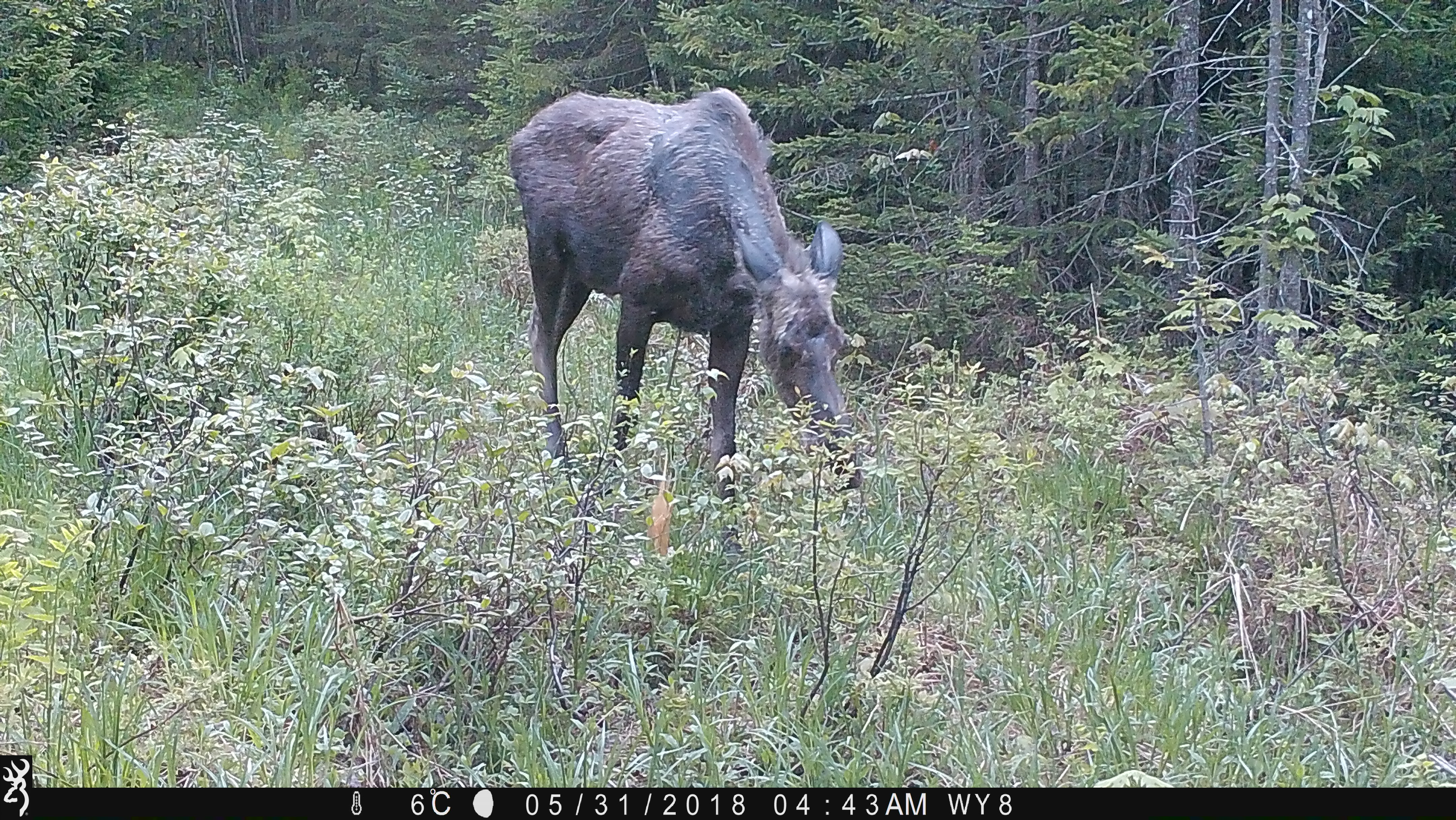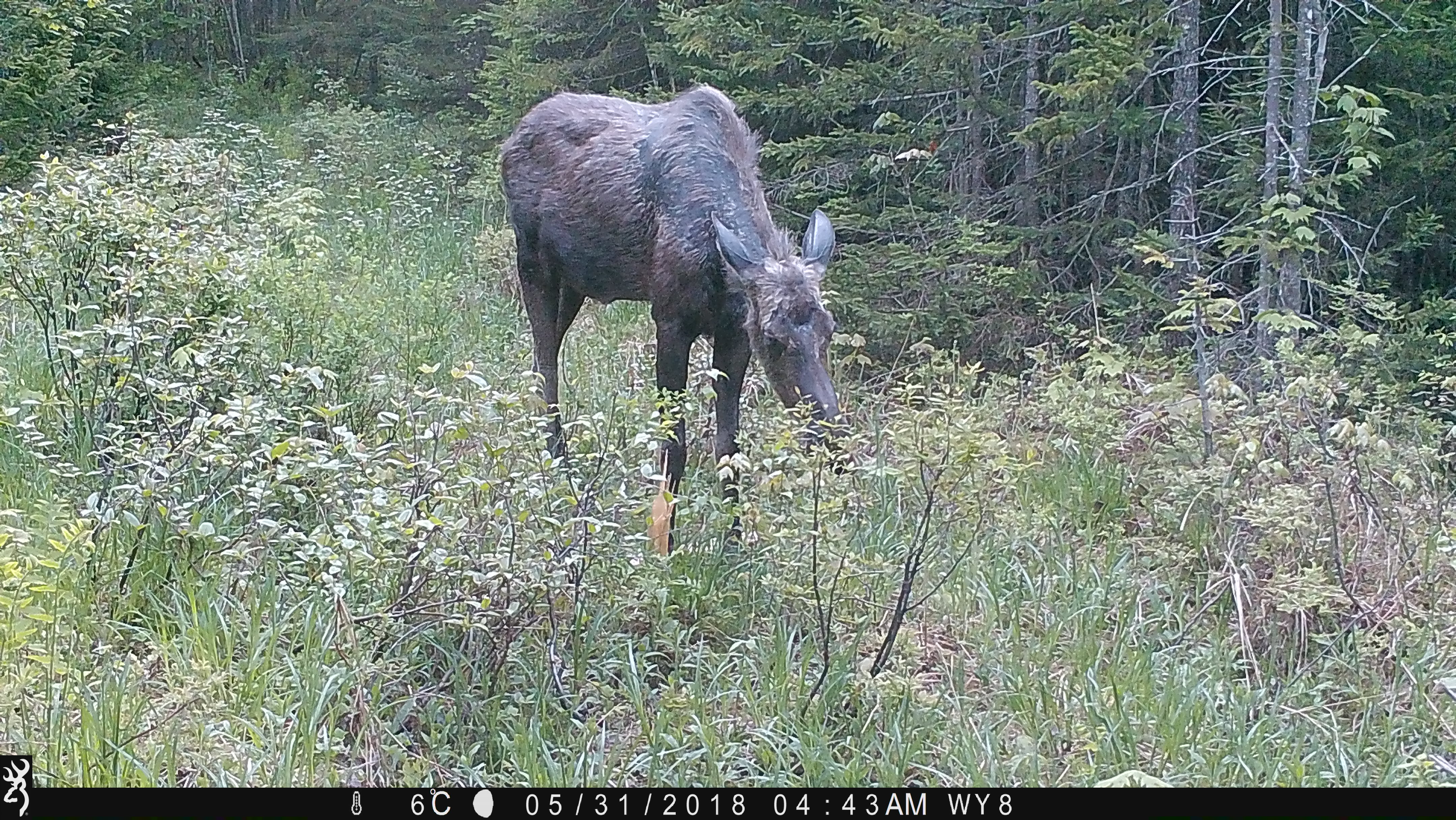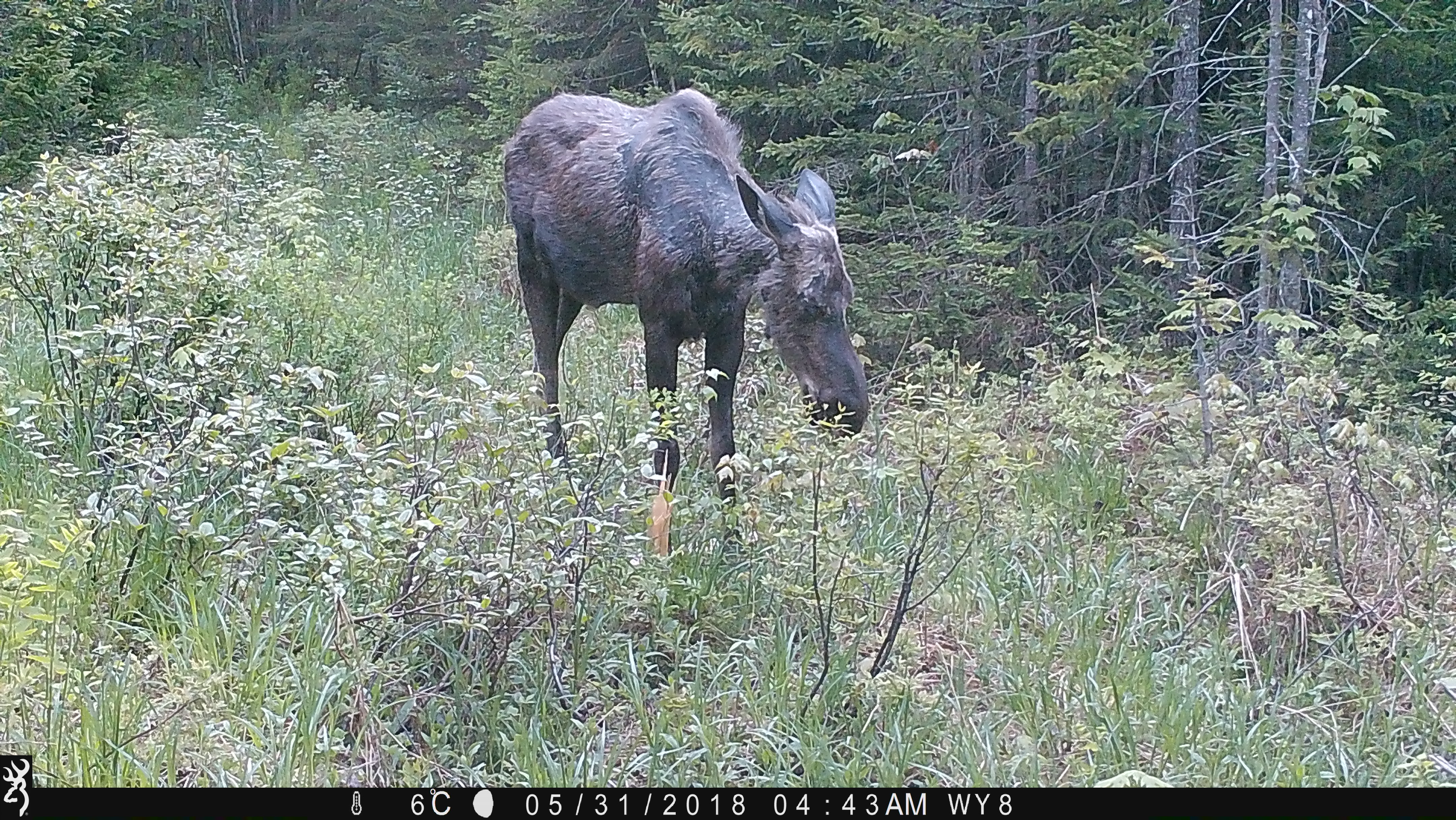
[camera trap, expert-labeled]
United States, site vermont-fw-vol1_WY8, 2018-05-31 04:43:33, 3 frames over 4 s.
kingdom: Animalia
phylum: Chordata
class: Mammalia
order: Artiodactyla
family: Cervidae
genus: Alces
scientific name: Alces alces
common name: moose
Moose (Alces alces).